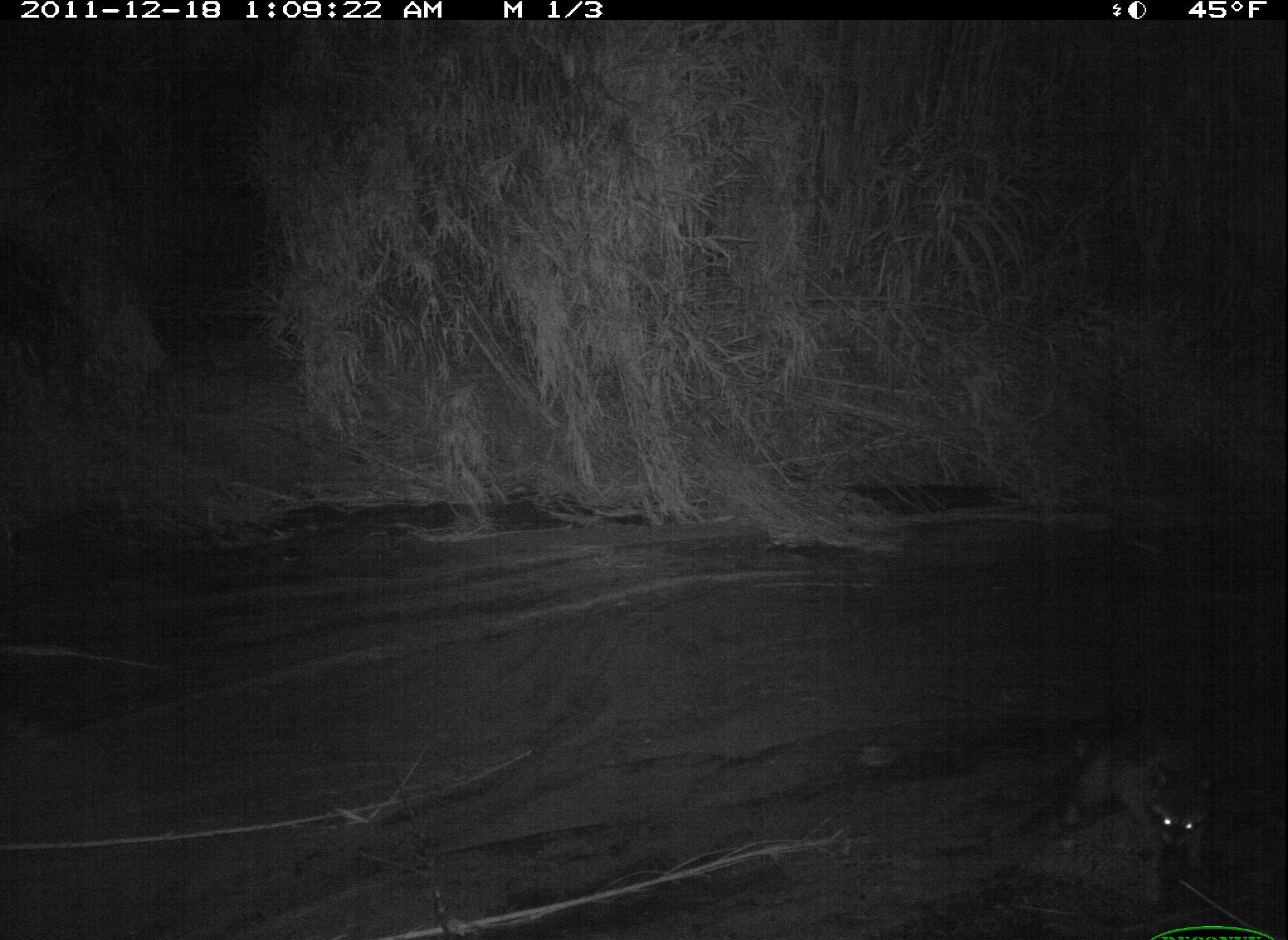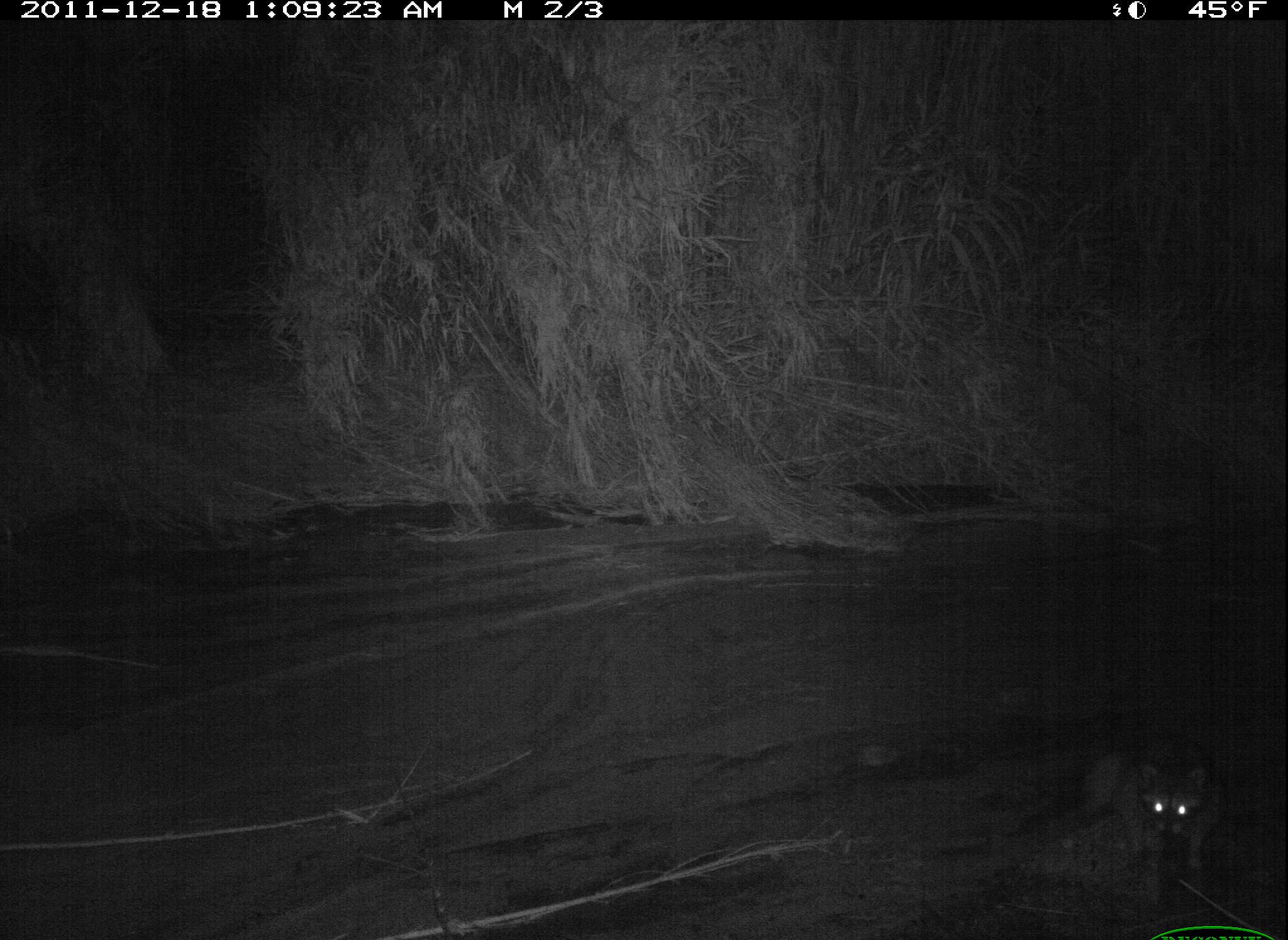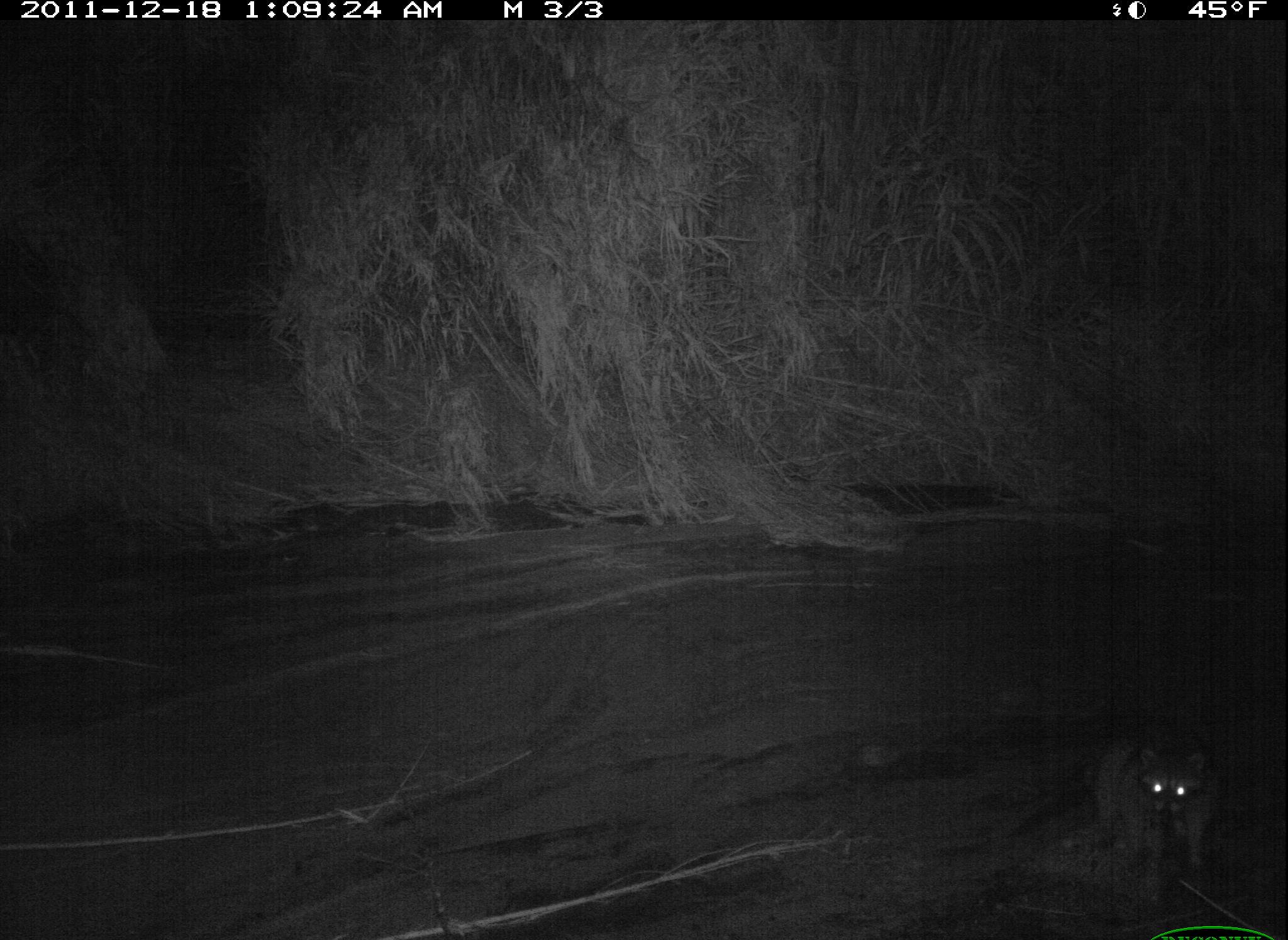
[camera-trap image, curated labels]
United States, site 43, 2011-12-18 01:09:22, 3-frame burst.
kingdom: Animalia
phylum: Chordata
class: Mammalia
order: Carnivora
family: Procyonidae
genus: Procyon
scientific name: Procyon lotor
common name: raccoon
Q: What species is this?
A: Raccoon (Procyon lotor).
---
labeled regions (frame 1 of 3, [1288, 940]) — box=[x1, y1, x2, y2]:
raccoon: box=[1014, 693, 1233, 907]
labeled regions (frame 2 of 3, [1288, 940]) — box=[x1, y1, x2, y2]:
raccoon: box=[1056, 712, 1251, 897]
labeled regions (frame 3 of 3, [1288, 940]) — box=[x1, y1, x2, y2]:
raccoon: box=[1072, 709, 1241, 897]